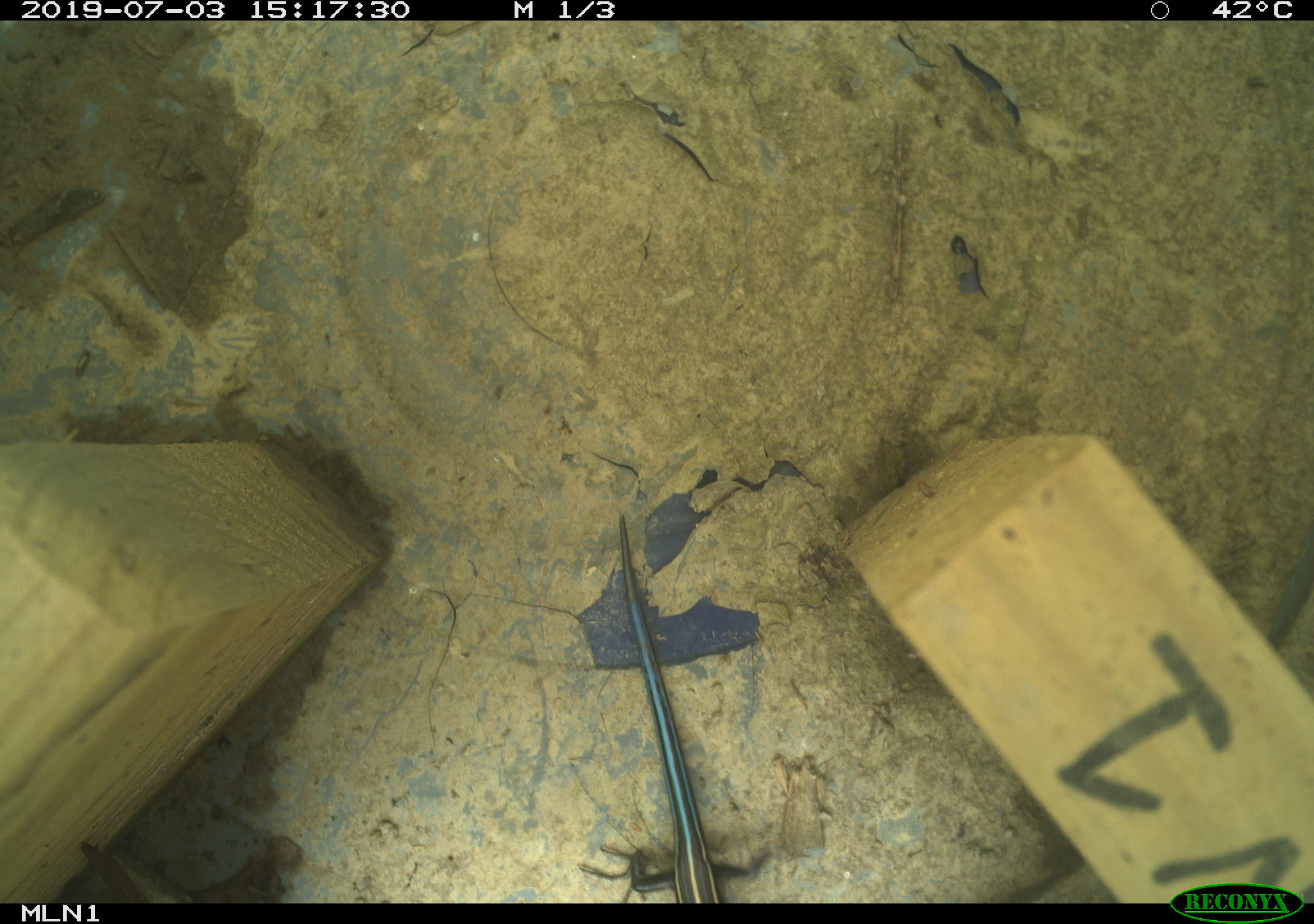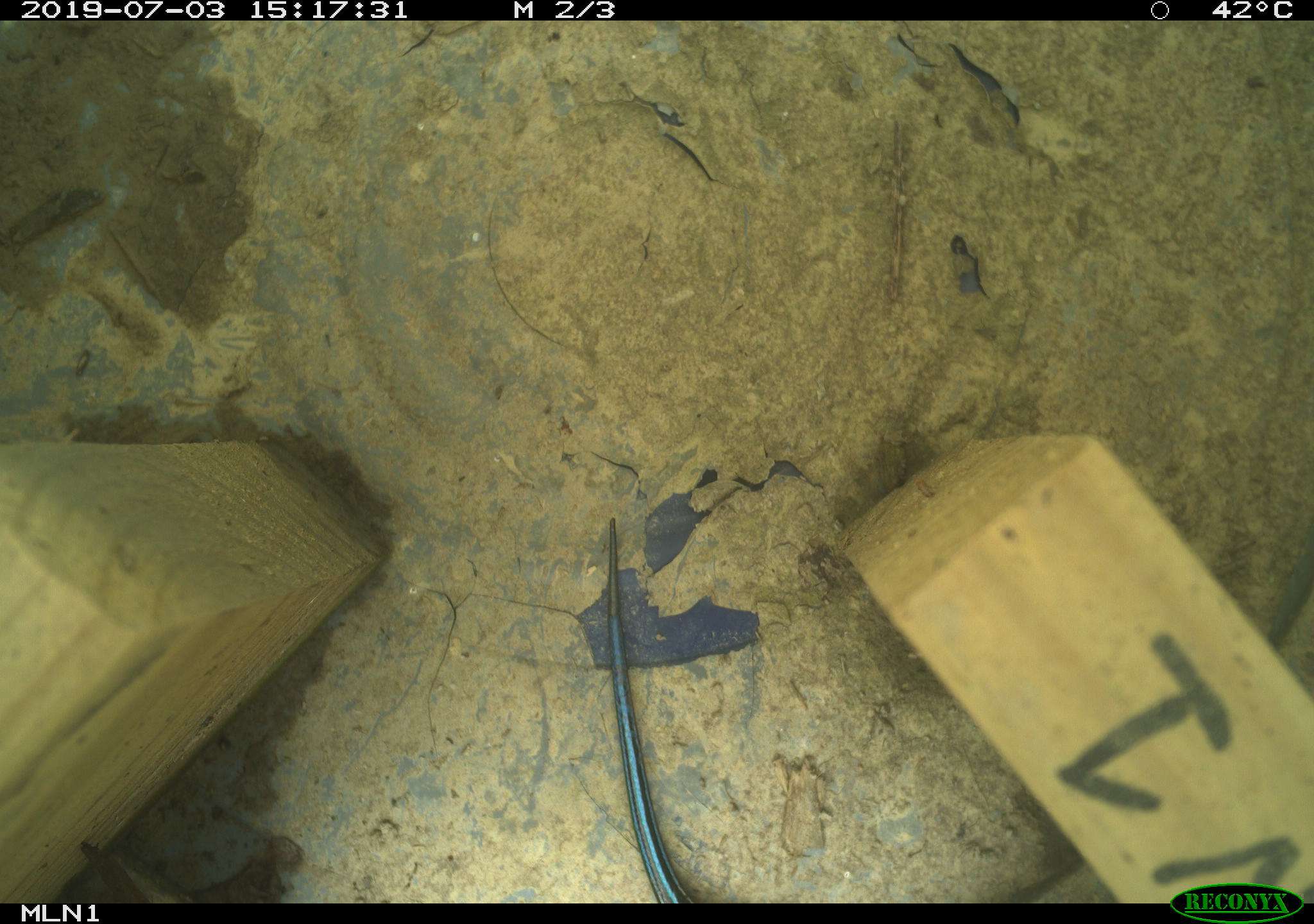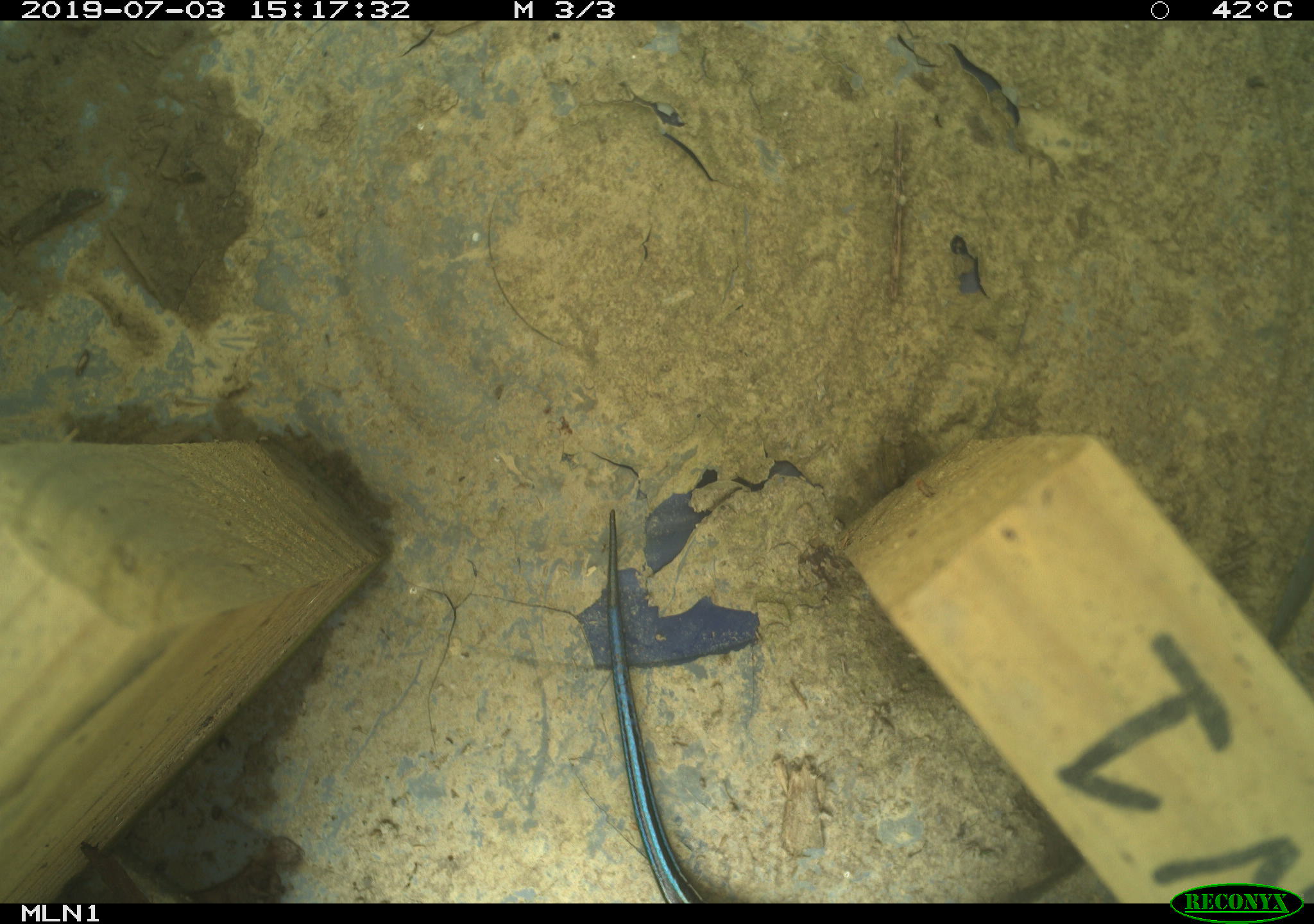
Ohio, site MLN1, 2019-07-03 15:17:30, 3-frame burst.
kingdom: Animalia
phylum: Chordata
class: Reptilia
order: Squamata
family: Scincidae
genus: Plestiodon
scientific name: Plestiodon fasciatus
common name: common five-lined skink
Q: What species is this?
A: Common five-lined skink (Plestiodon fasciatus).